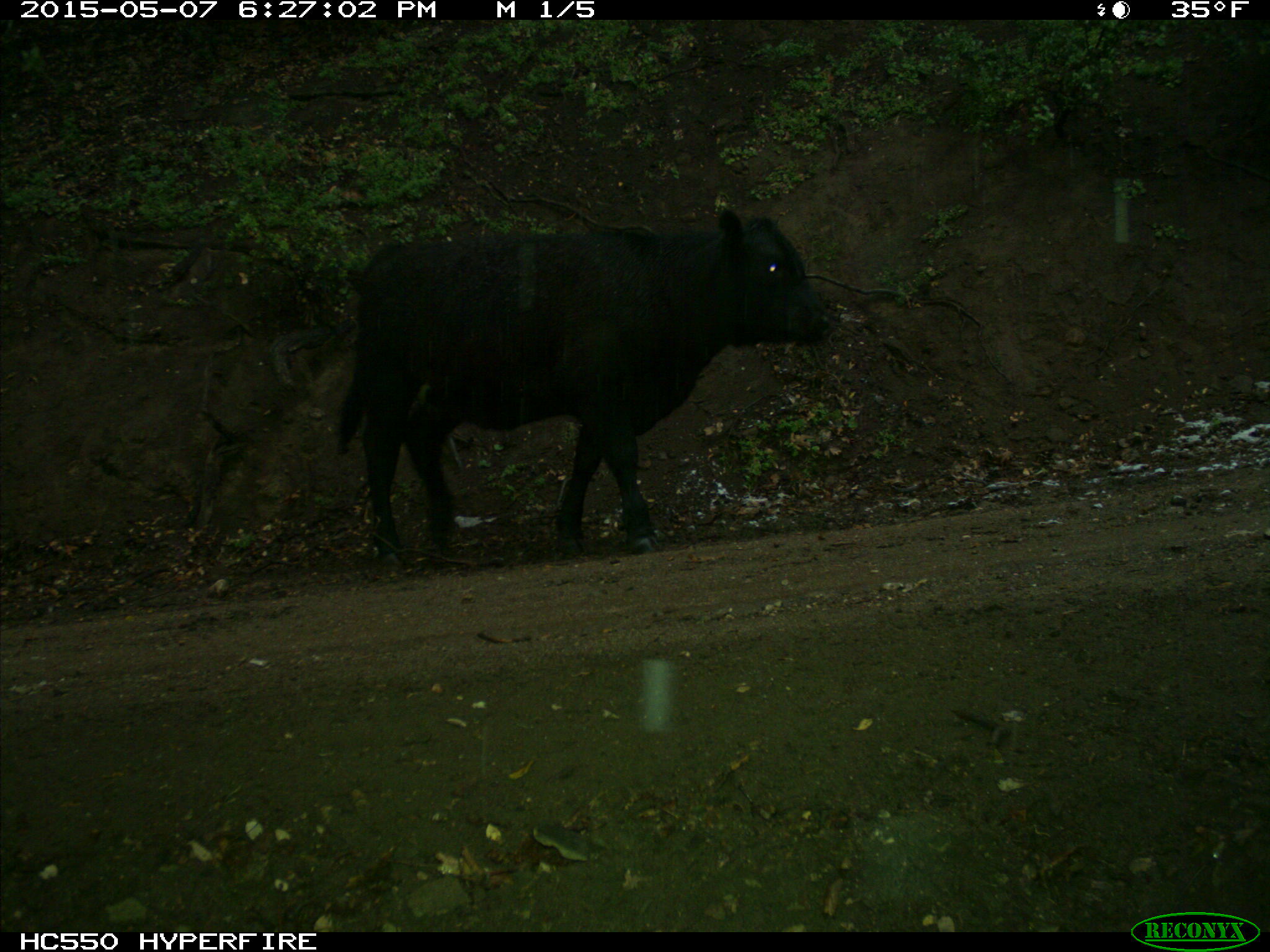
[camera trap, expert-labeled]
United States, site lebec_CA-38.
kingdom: Animalia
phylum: Chordata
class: Mammalia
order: Artiodactyla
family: Bovidae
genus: Bos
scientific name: Bos taurus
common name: domestic cow